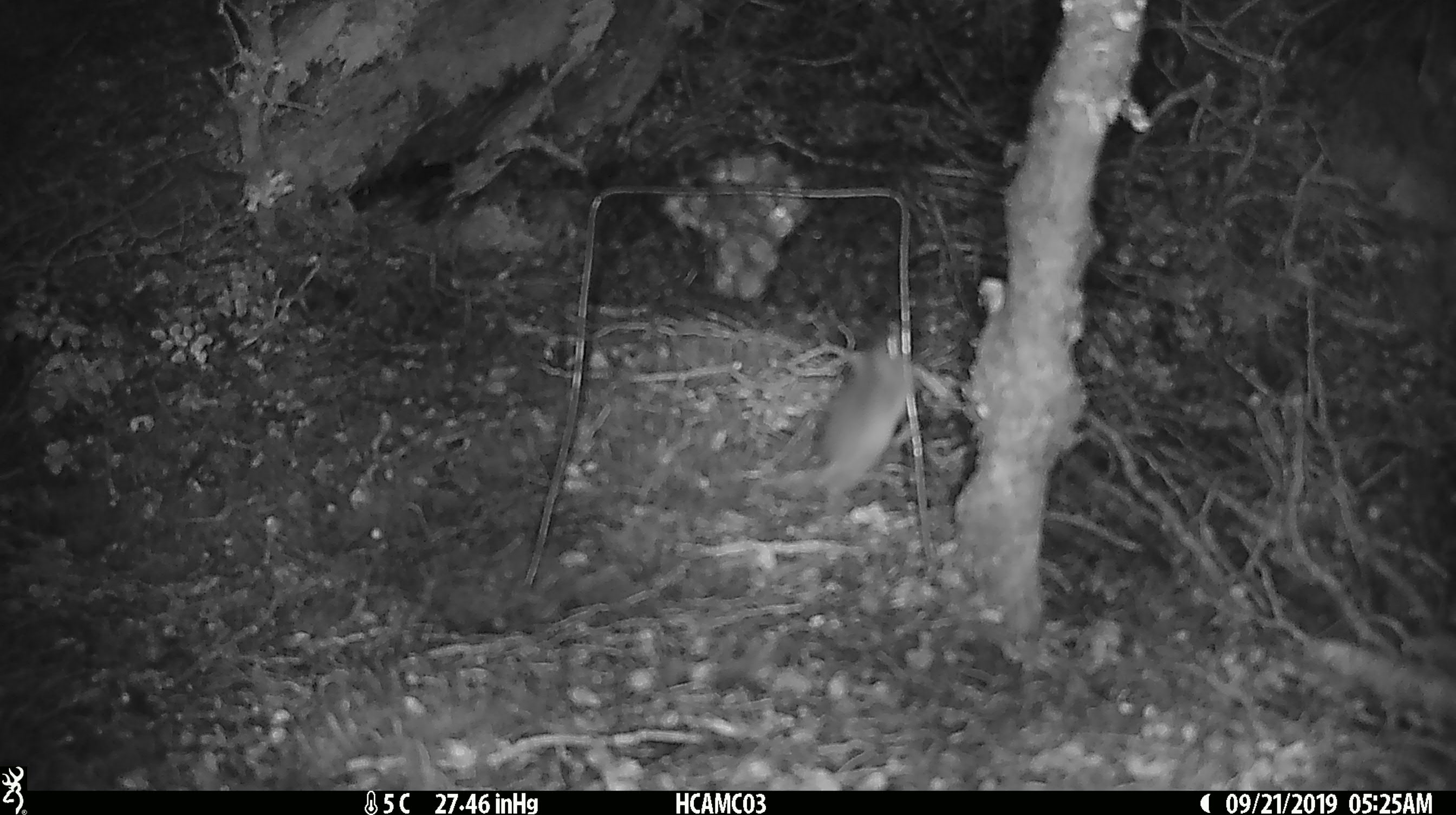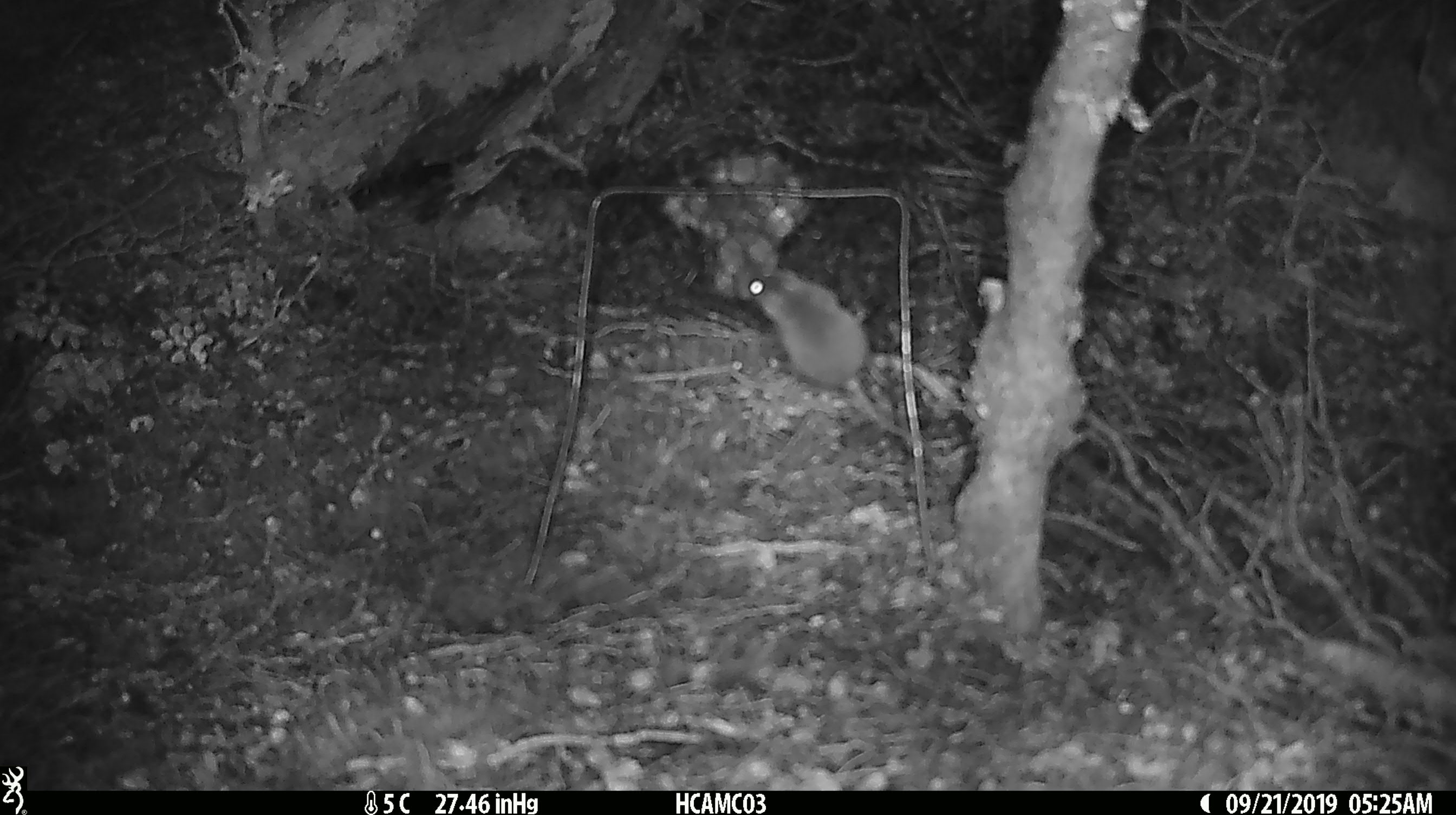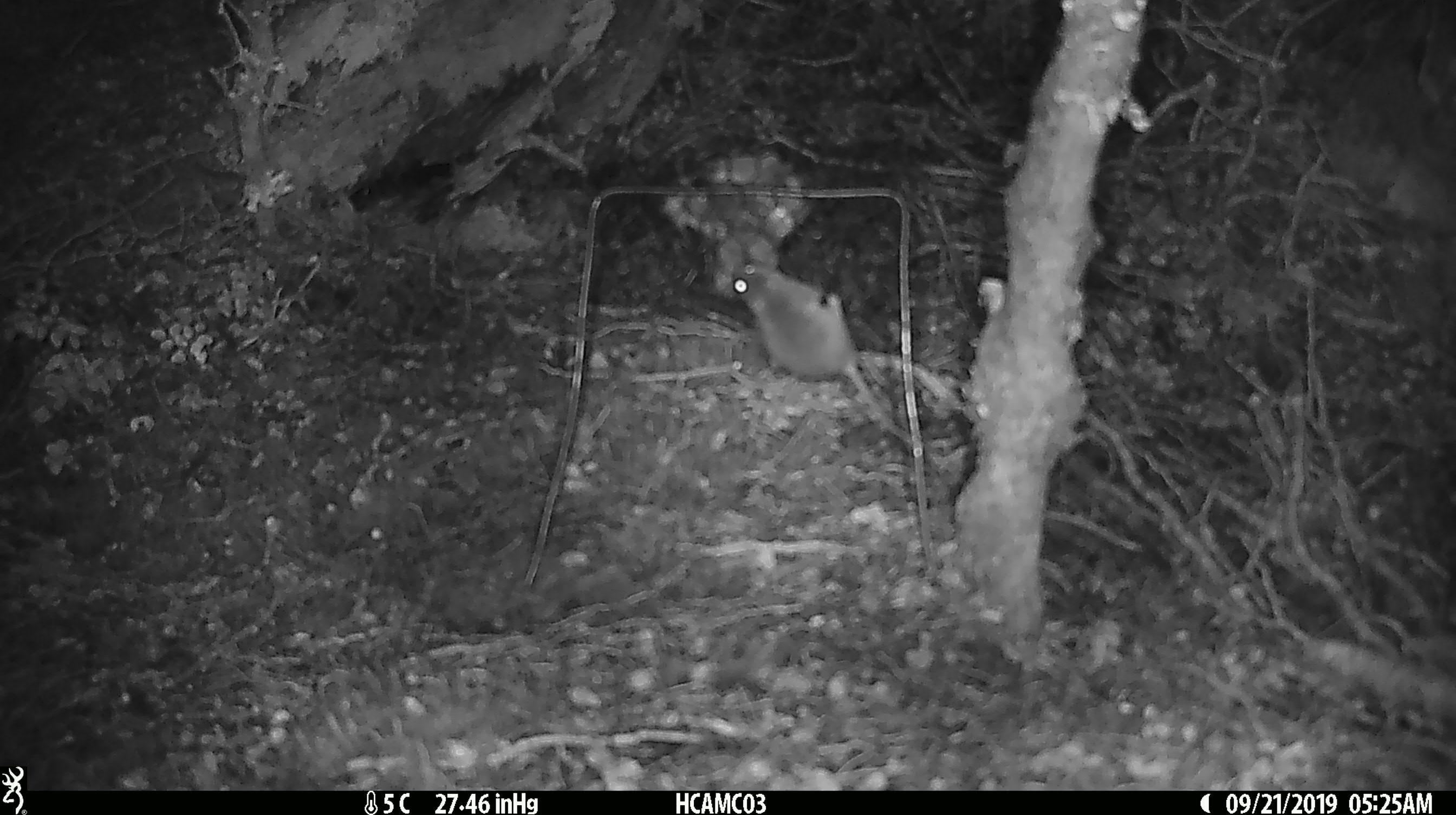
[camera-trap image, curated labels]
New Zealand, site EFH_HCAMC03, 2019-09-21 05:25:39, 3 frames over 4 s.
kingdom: Animalia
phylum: Chordata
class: Mammalia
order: Rodentia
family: Muridae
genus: Mus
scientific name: Mus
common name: mouse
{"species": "mouse (Mus)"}